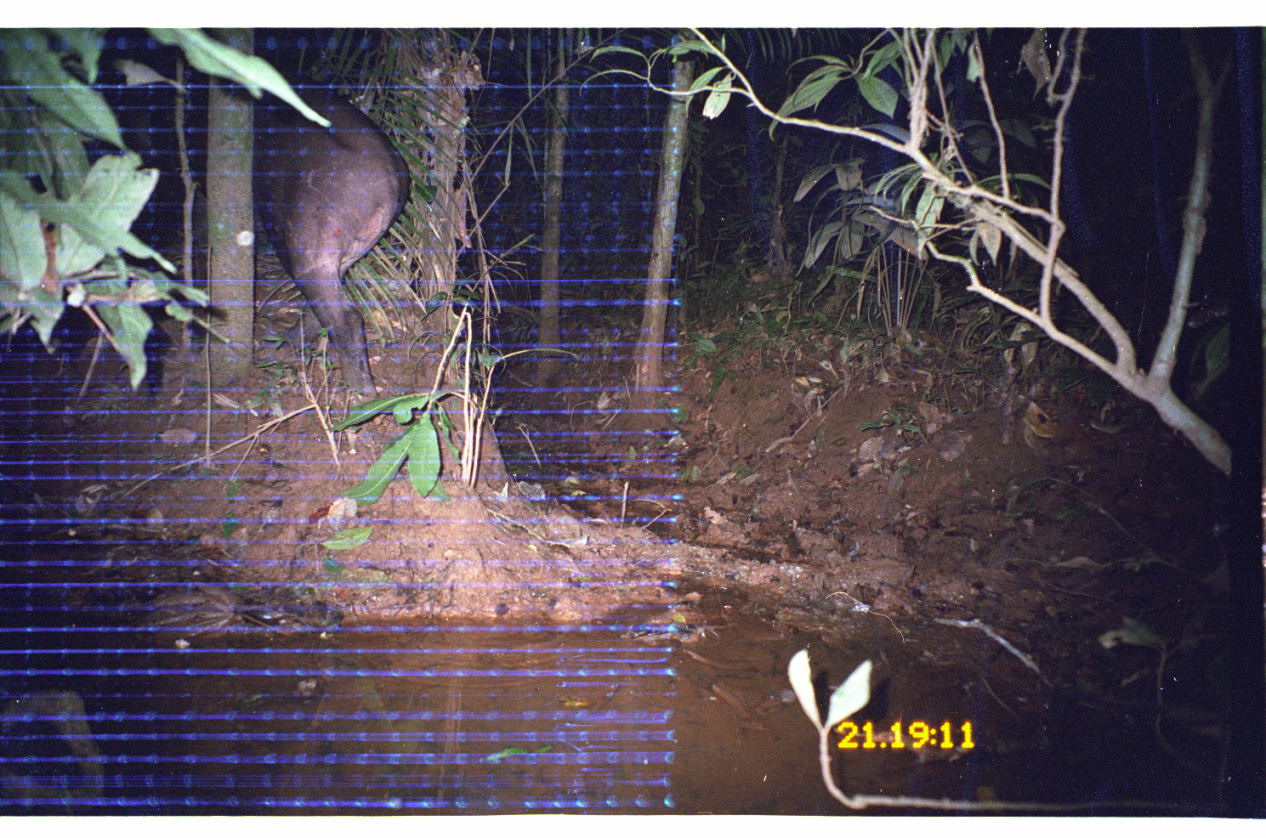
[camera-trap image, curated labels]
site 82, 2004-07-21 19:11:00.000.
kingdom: Animalia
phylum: Chordata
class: Mammalia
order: Perissodactyla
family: Tapiridae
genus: Tapirus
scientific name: Tapirus terrestris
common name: south american tapir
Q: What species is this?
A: Tapirus terrestris (south american tapir).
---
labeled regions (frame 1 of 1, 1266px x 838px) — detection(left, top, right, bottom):
tapirus terrestris: detection(72, 85, 418, 417)